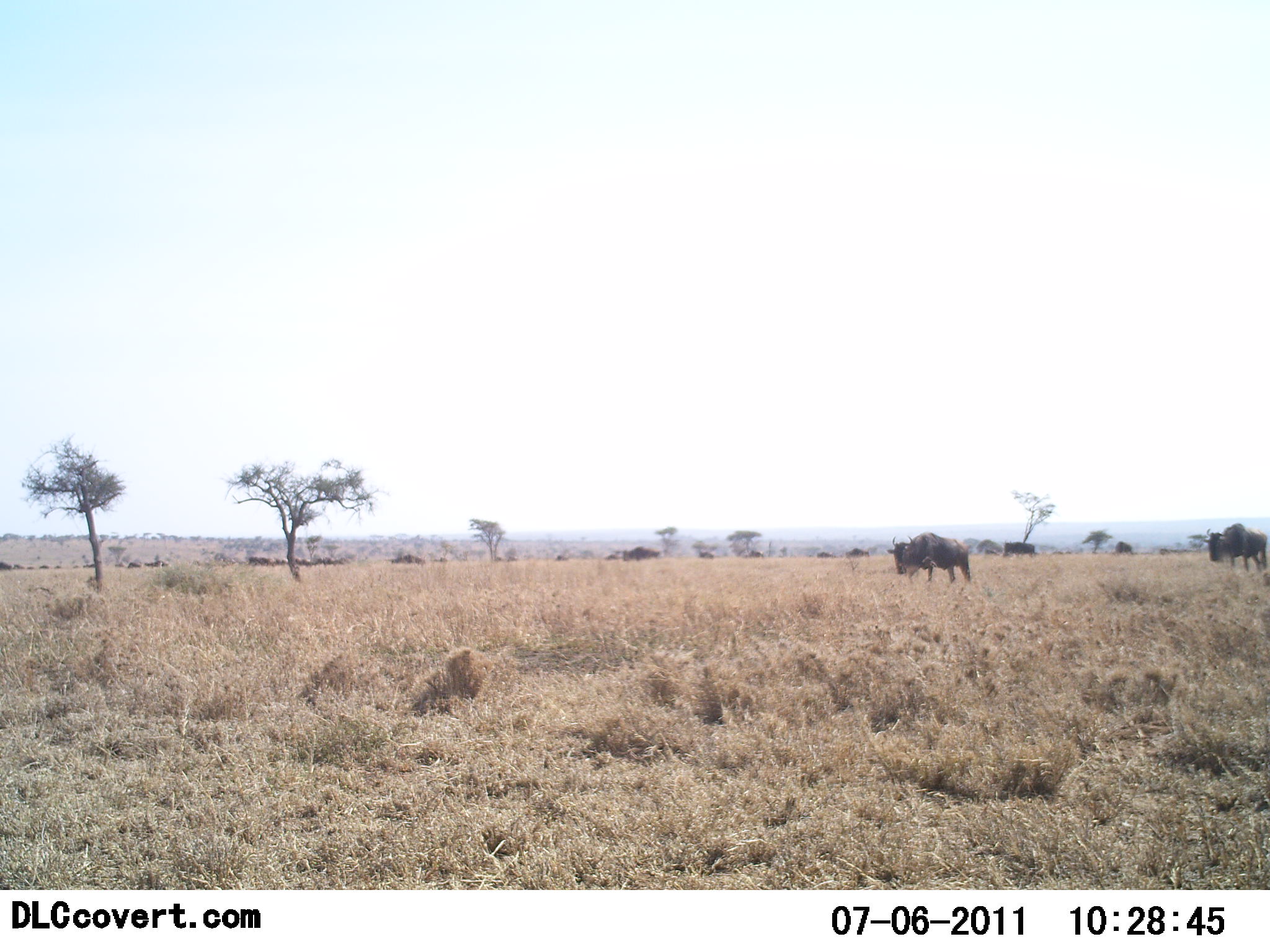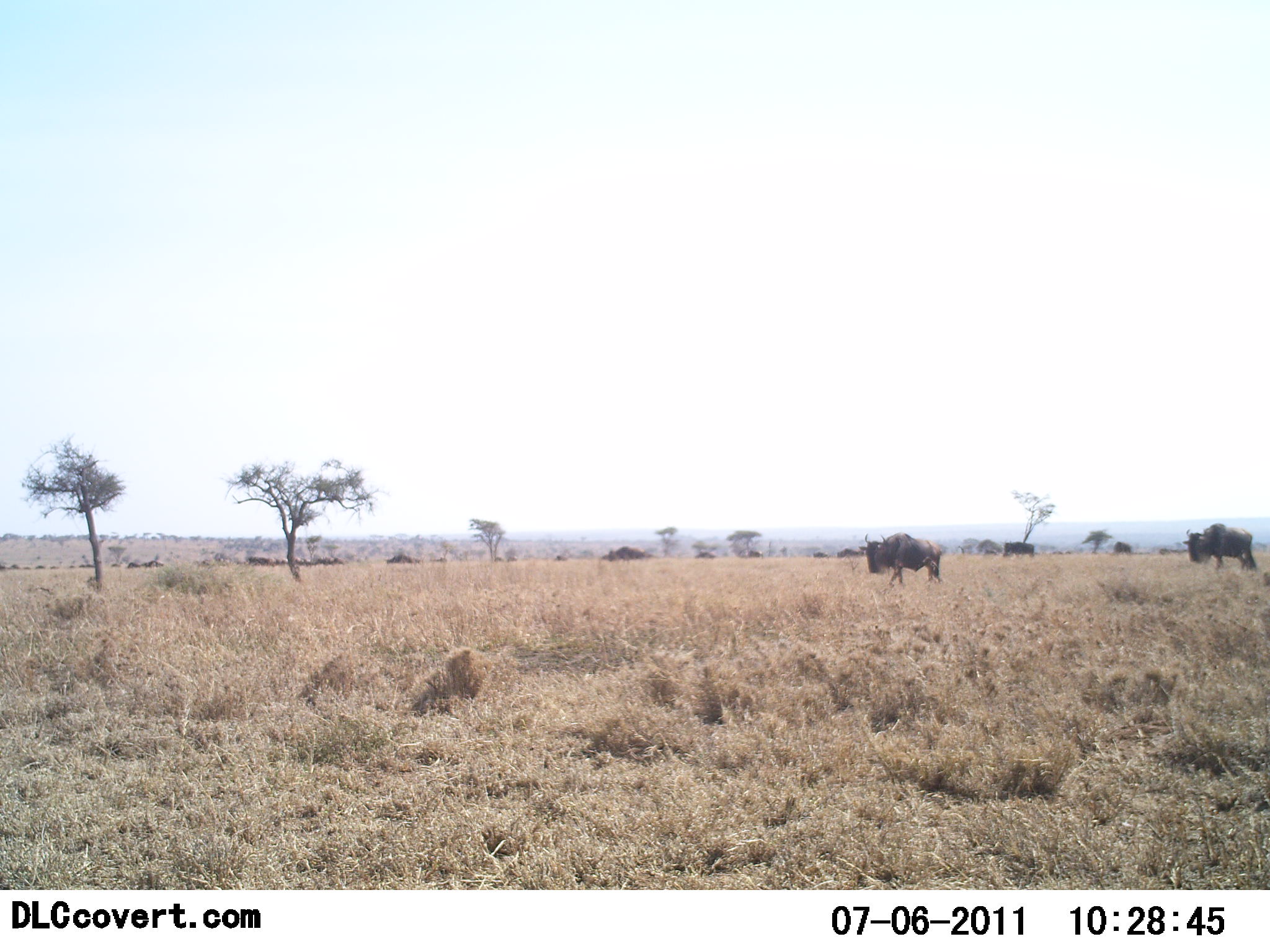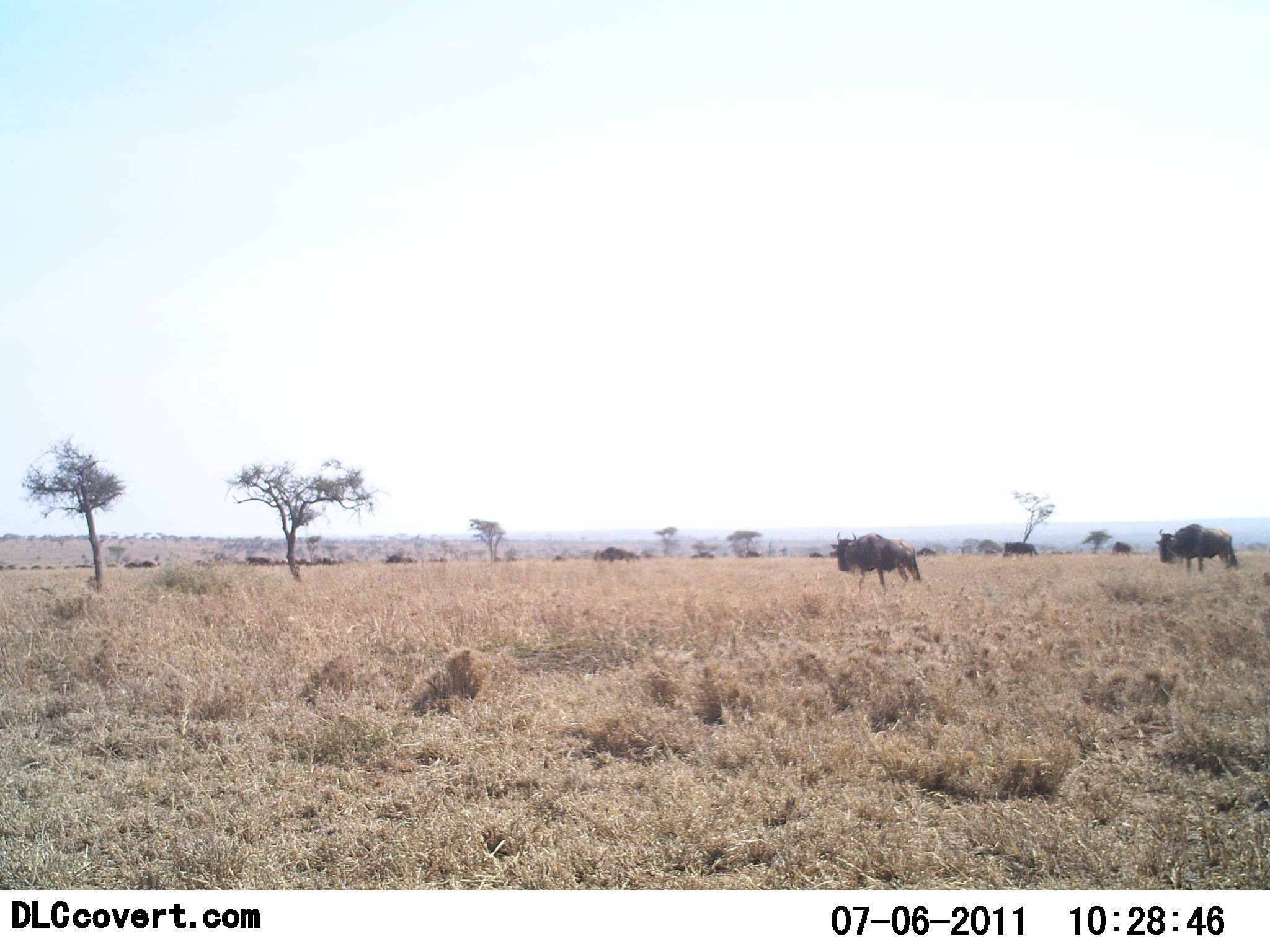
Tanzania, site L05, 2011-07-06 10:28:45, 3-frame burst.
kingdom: Animalia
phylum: Chordata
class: Mammalia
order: Artiodactyla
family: Bovidae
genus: Connochaetes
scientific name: Connochaetes taurinus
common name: blue wildebeest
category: wildebeest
Wildebeest (blue wildebeest) (Connochaetes taurinus), count 11-50. Behavior (volunteer vote fractions): standing 7%, resting 0%, moving 100%, interacting 0%. Young present (vote fraction): 0%. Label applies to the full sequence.